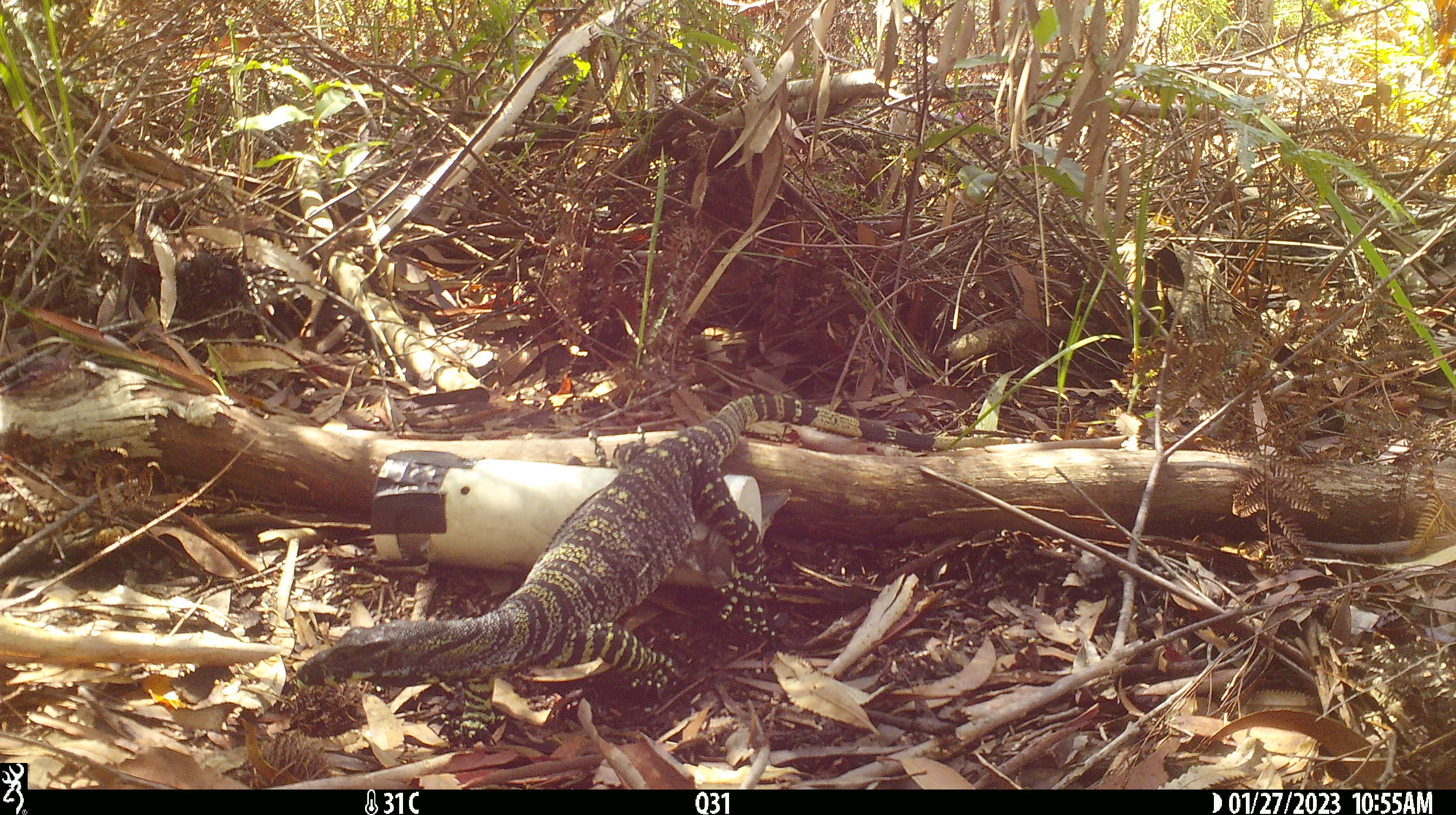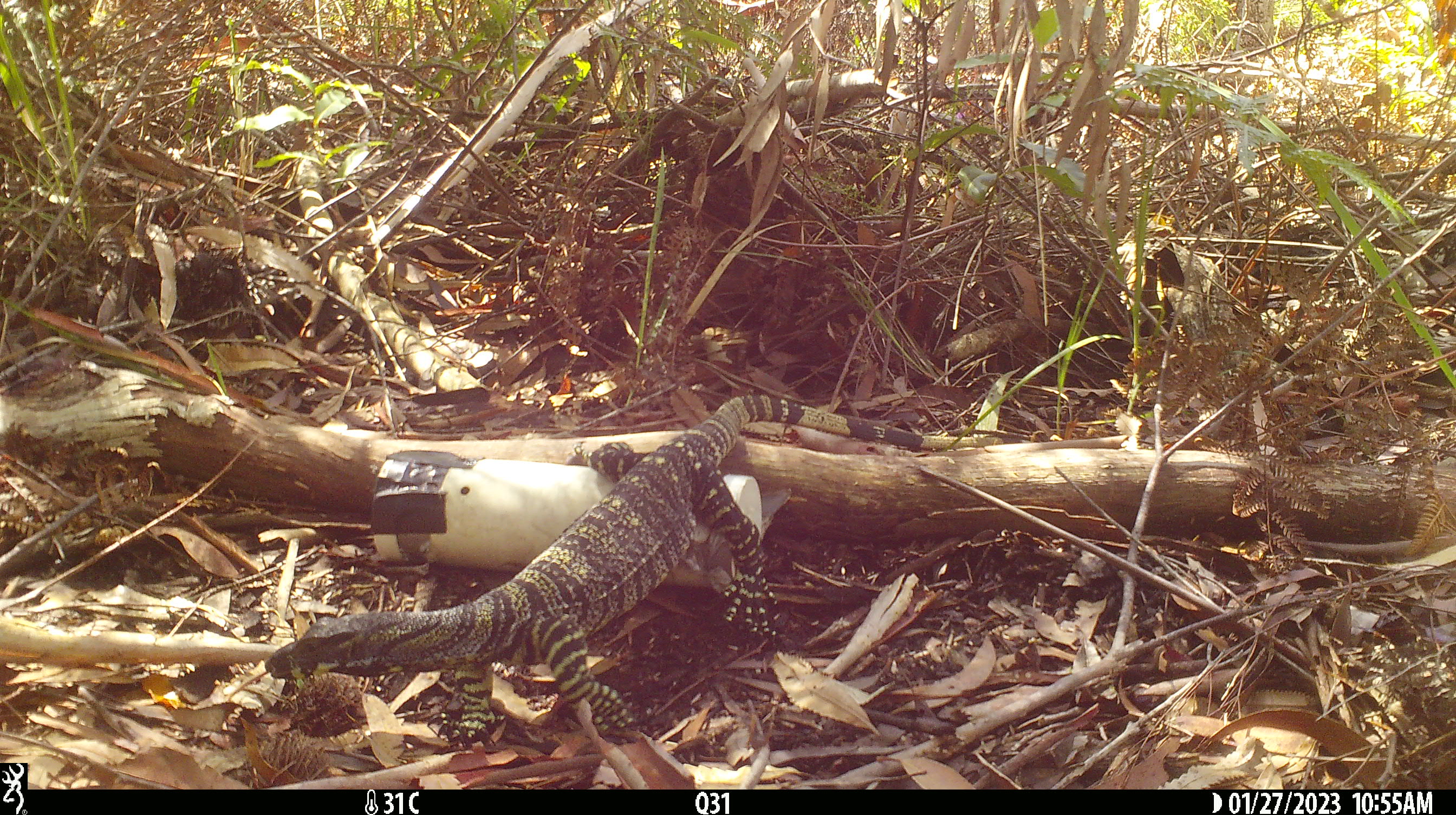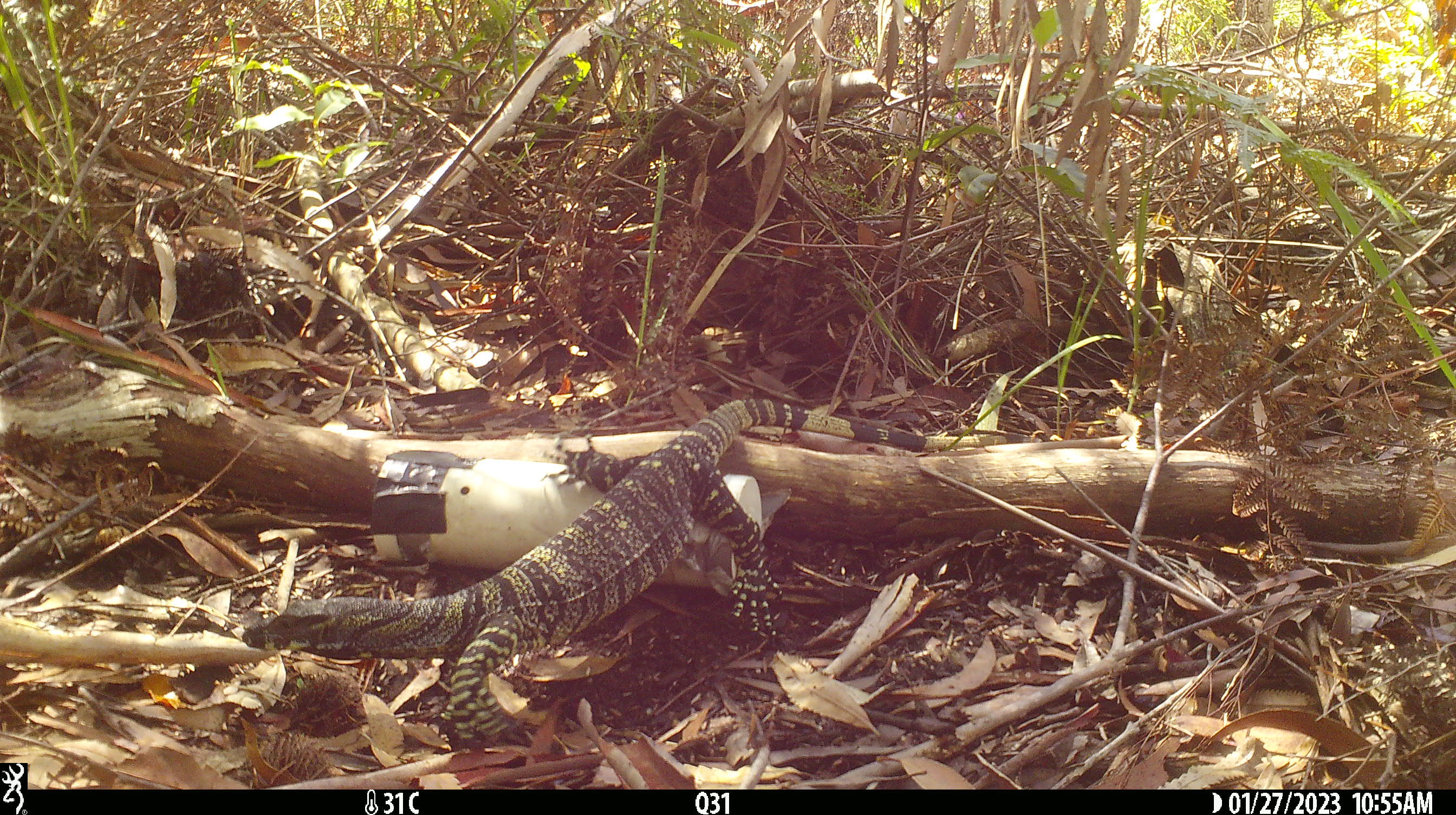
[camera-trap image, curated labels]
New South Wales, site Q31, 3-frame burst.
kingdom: Animalia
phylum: Chordata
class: Reptilia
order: Squamata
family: Varanidae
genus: Varanus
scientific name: Varanus varius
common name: lace monitor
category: goanna